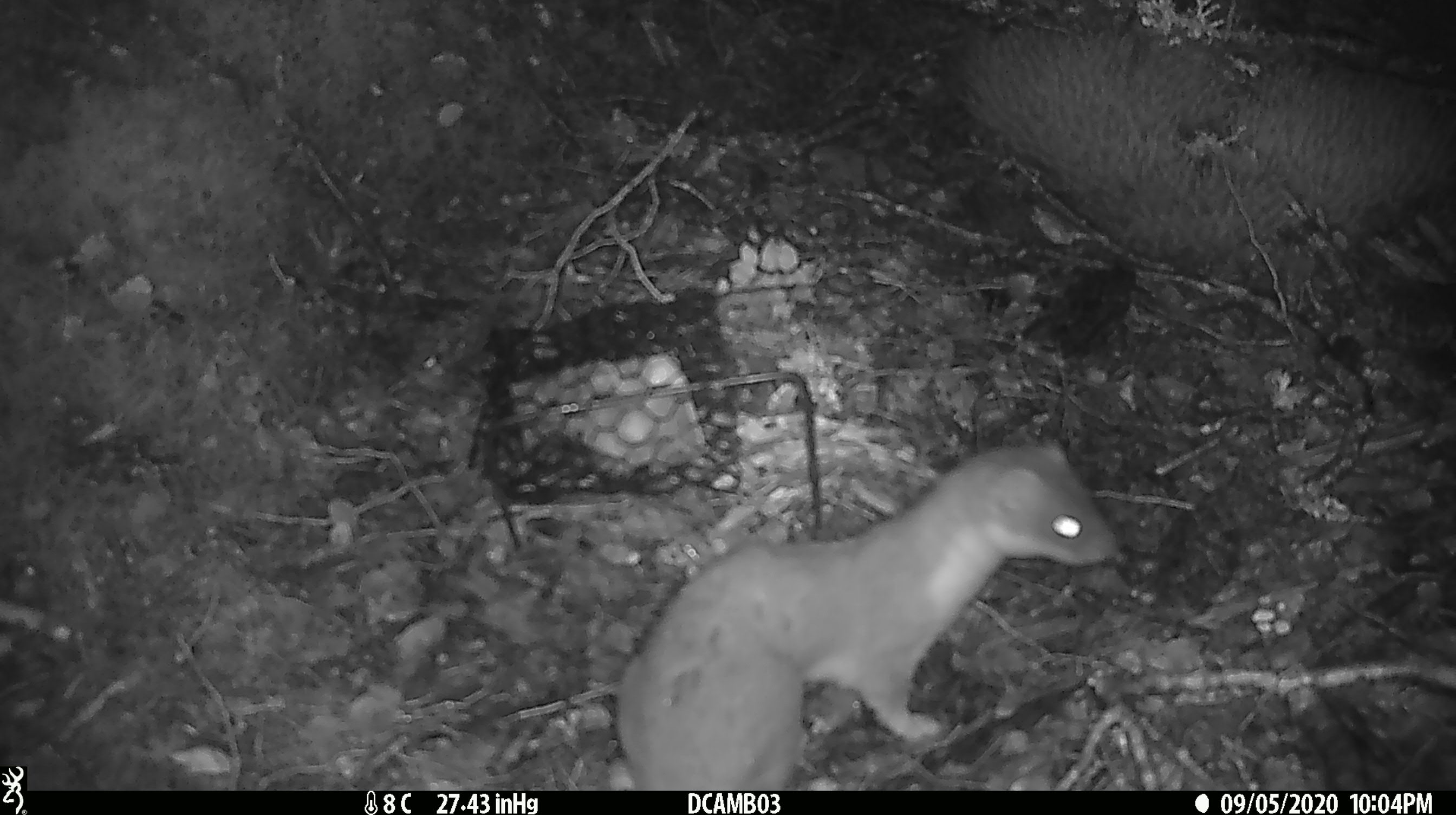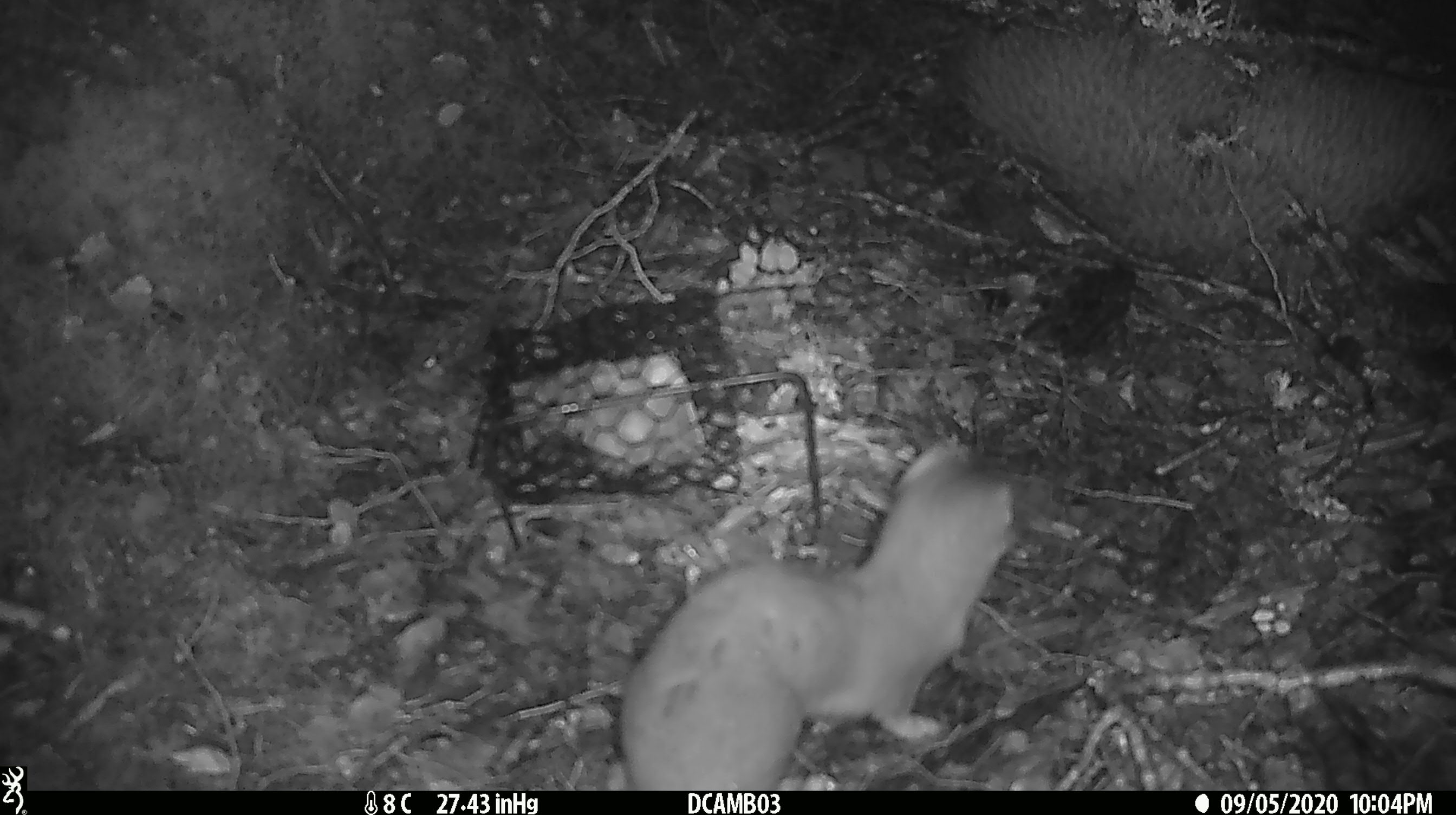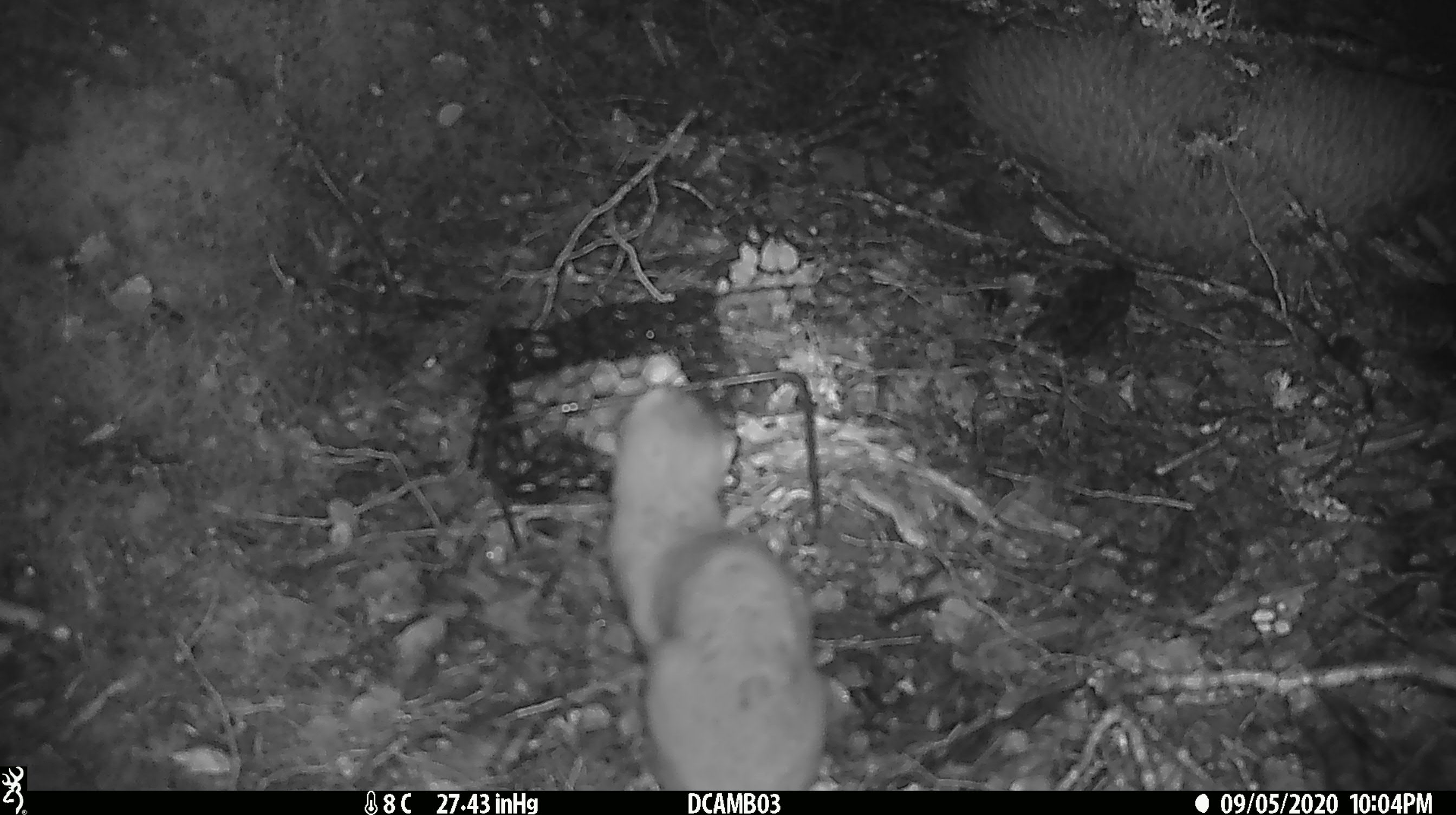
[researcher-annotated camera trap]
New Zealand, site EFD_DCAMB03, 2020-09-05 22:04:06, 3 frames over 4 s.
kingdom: Animalia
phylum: Chordata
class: Mammalia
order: Carnivora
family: Mustelidae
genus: Mustela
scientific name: Mustela erminea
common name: stoat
Stoat (Mustela erminea).